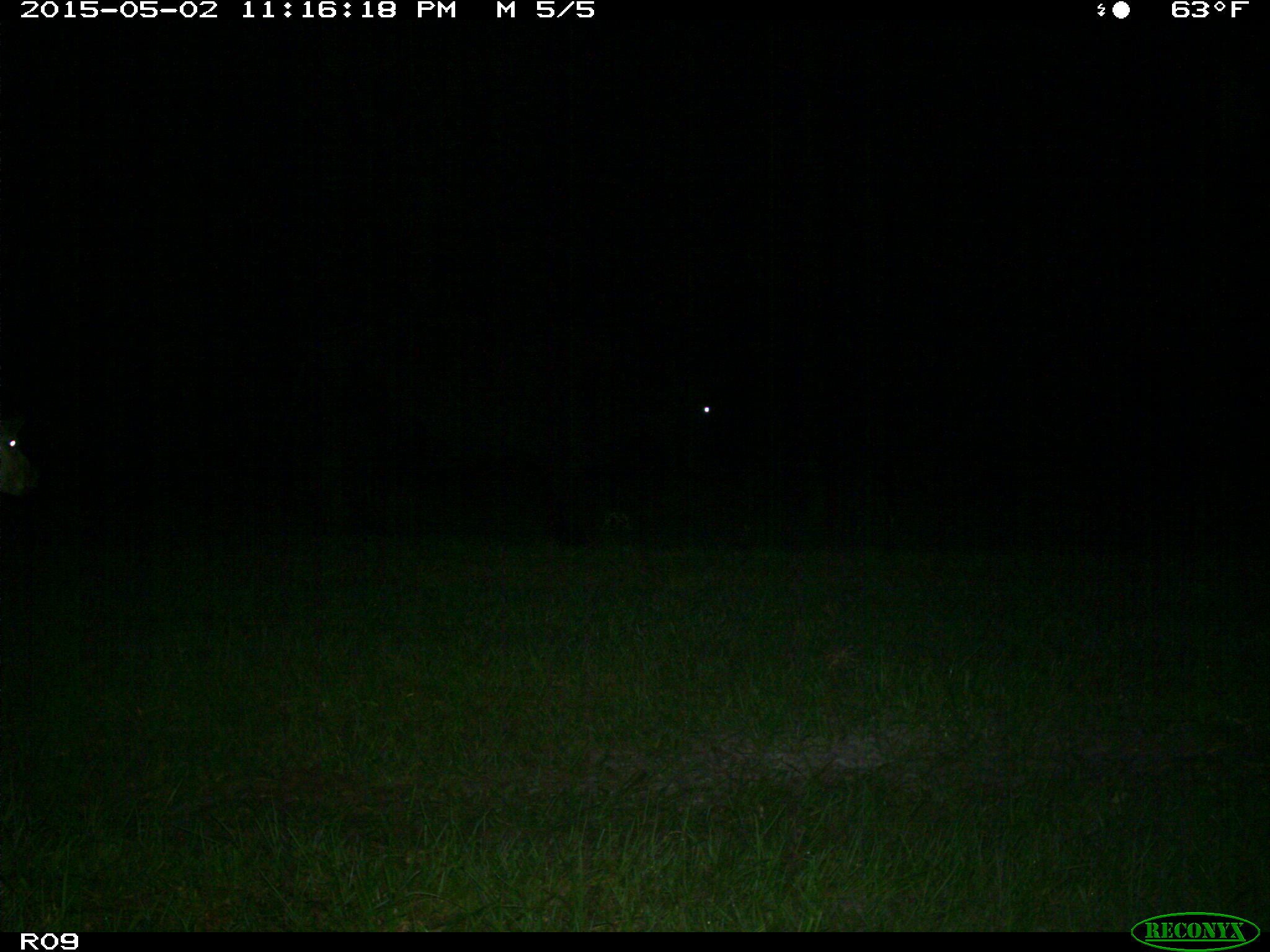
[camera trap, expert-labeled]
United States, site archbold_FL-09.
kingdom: Animalia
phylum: Chordata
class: Mammalia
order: Artiodactyla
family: Bovidae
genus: Bos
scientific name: Bos taurus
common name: domestic cow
Bos taurus (domestic cow).